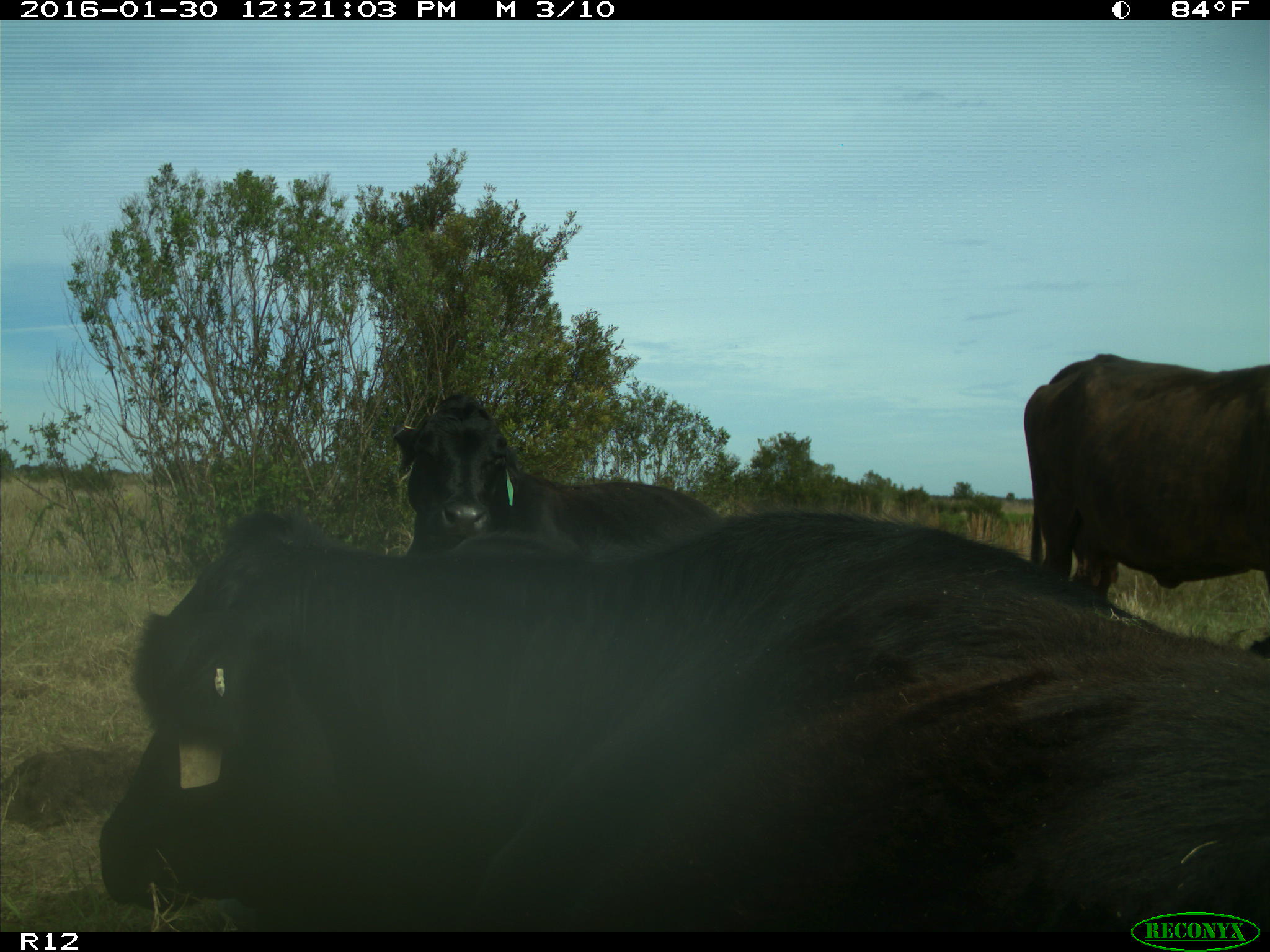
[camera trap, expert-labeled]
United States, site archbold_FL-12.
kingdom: Animalia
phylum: Chordata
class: Mammalia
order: Artiodactyla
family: Bovidae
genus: Bos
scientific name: Bos taurus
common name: domestic cow